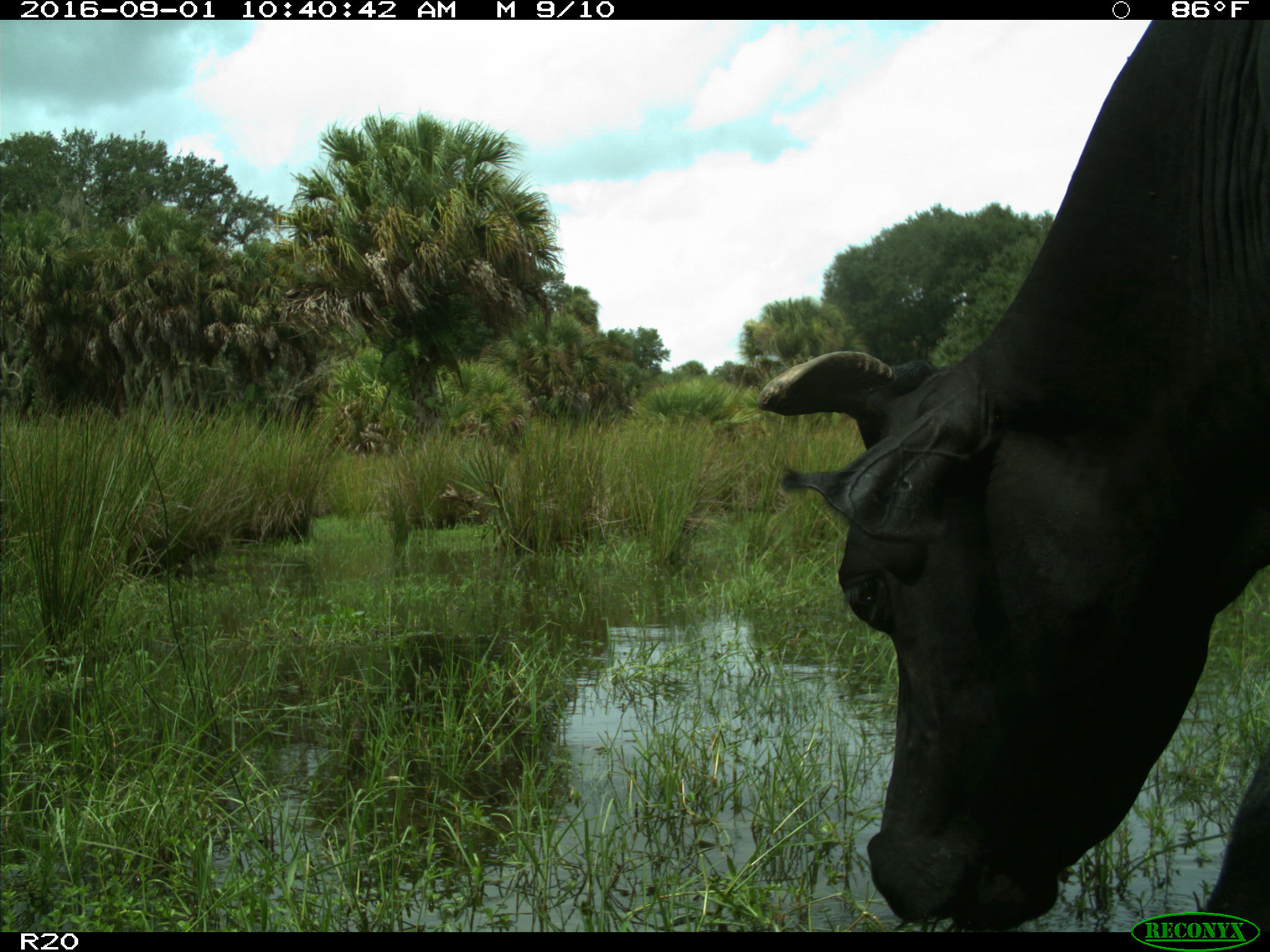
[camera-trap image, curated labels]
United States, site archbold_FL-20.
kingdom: Animalia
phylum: Chordata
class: Mammalia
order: Artiodactyla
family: Bovidae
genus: Bos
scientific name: Bos taurus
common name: domestic cow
Bos taurus (domestic cow).